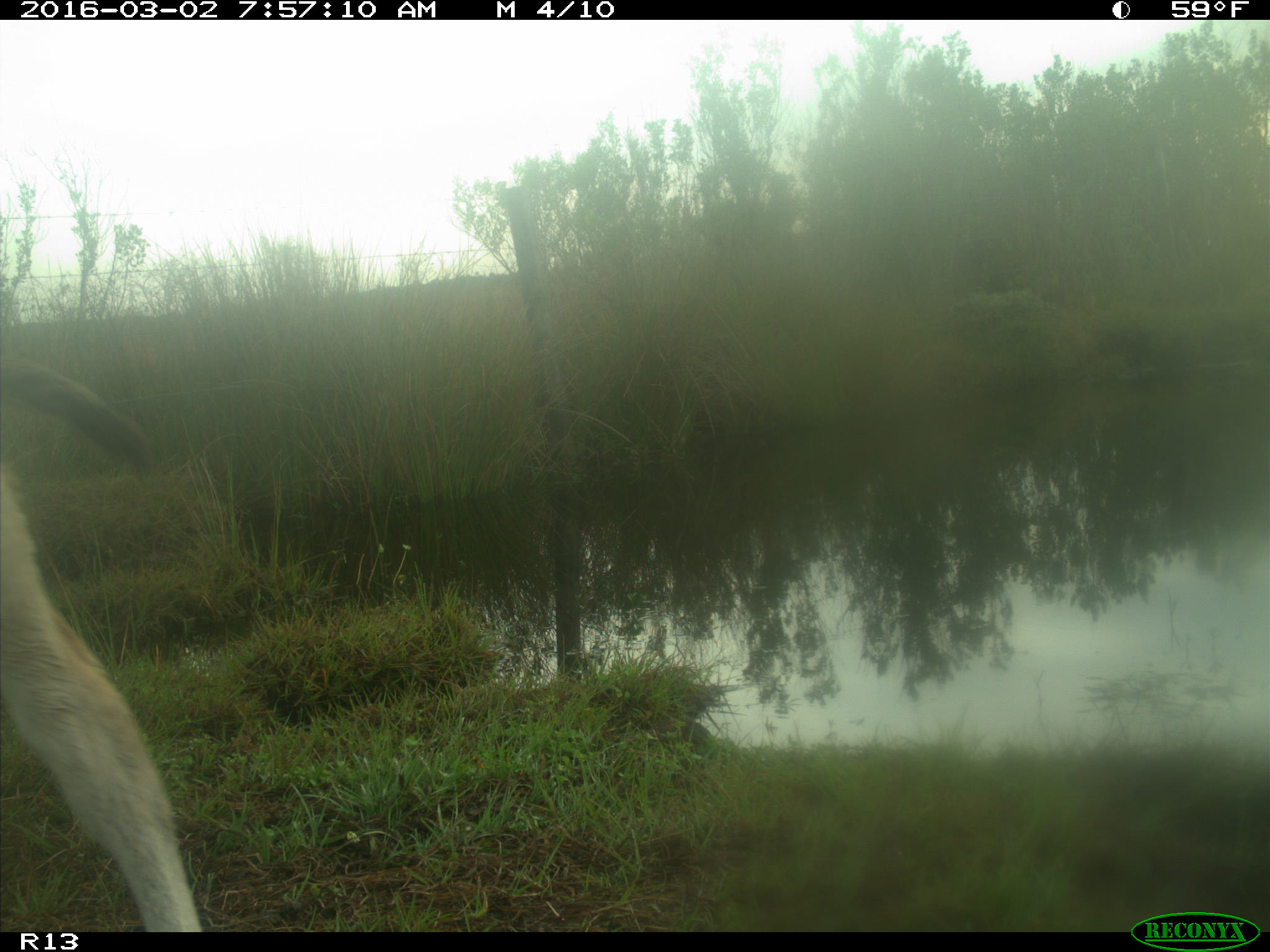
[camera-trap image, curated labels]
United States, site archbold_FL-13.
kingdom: Animalia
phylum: Chordata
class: Mammalia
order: Artiodactyla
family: Bovidae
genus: Bos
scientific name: Bos taurus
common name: domestic cow